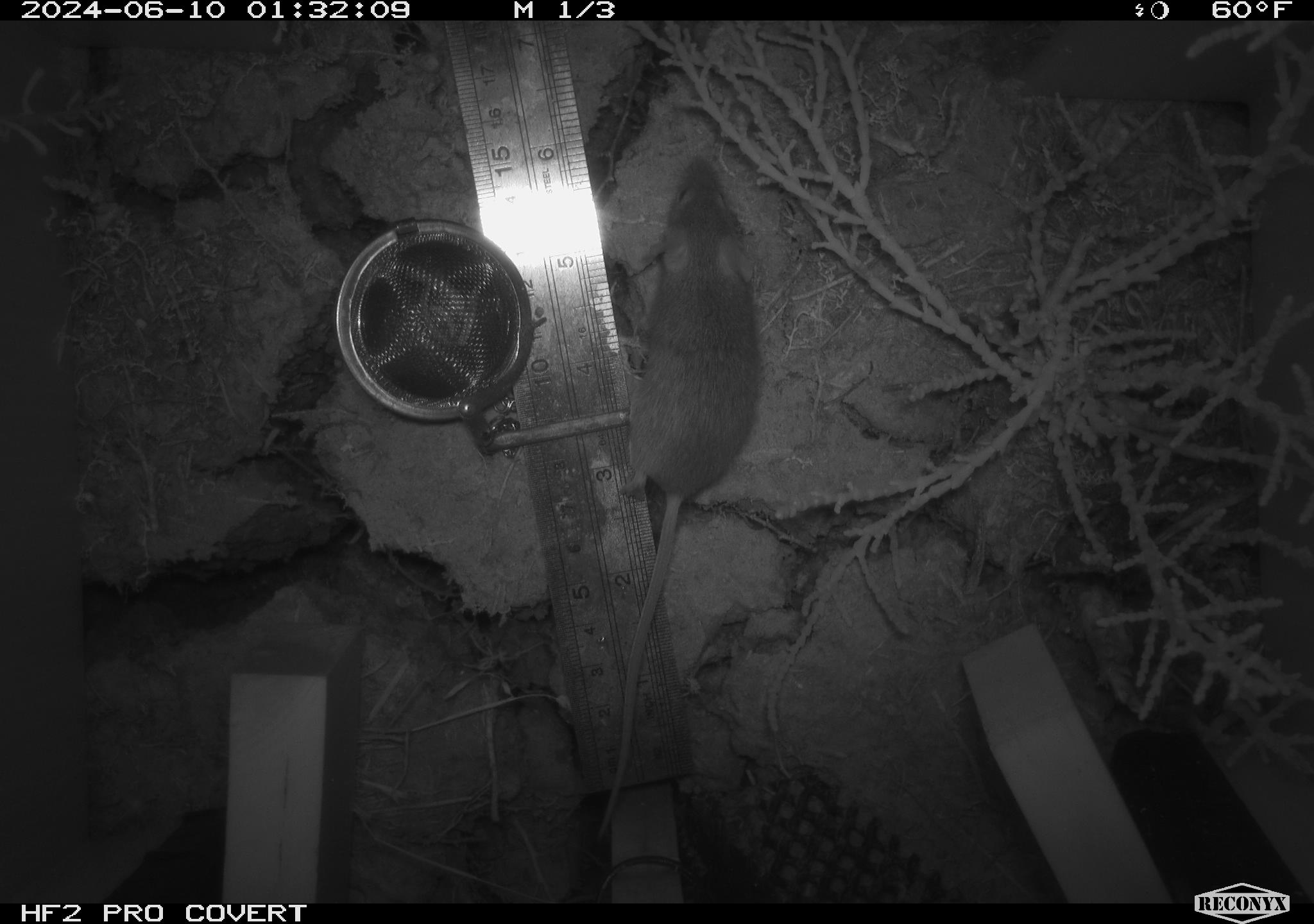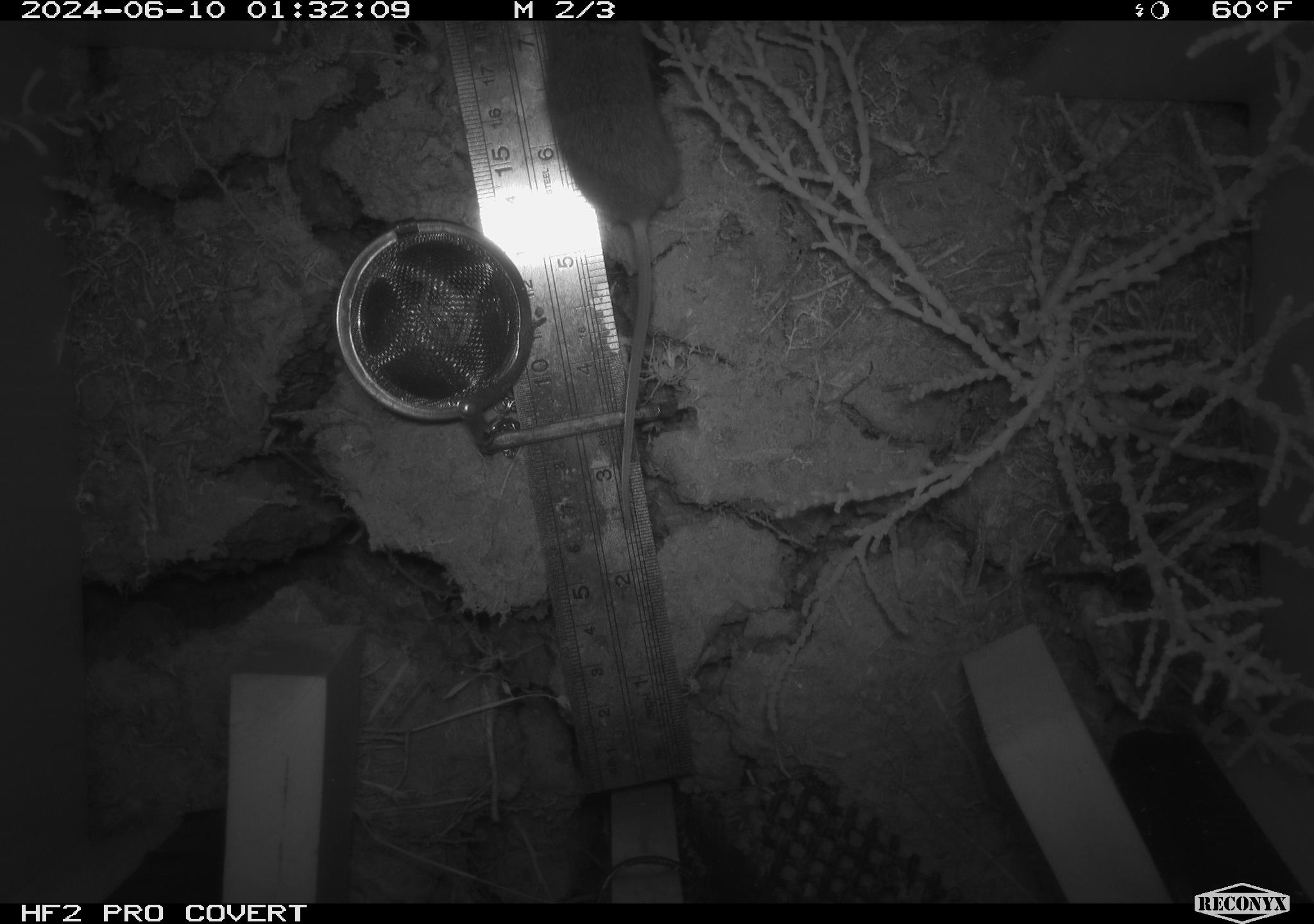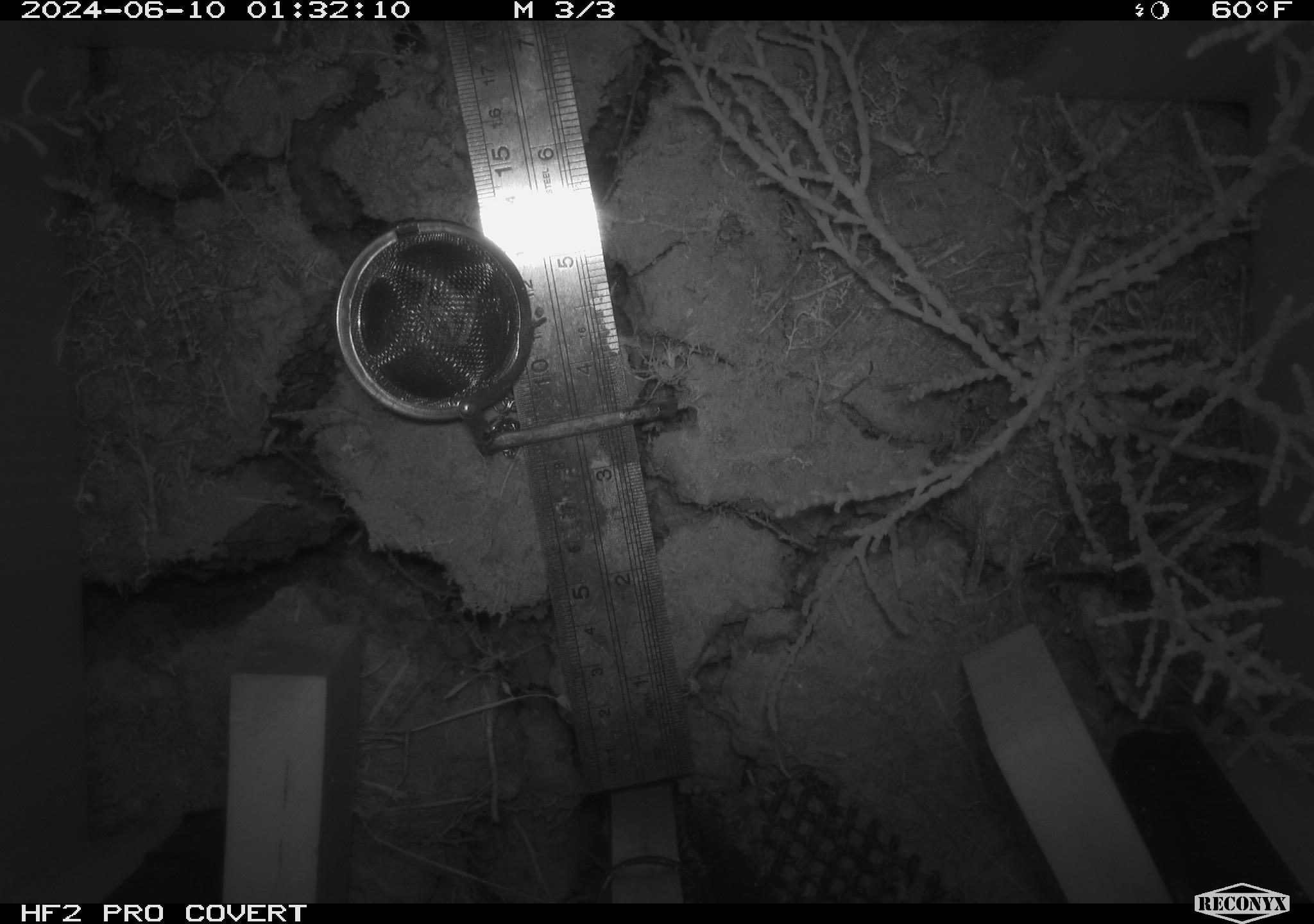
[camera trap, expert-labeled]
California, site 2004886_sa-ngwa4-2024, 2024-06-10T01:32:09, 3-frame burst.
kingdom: Animalia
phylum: Chordata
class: Mammalia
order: Rodentia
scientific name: Rodentia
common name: mouse species